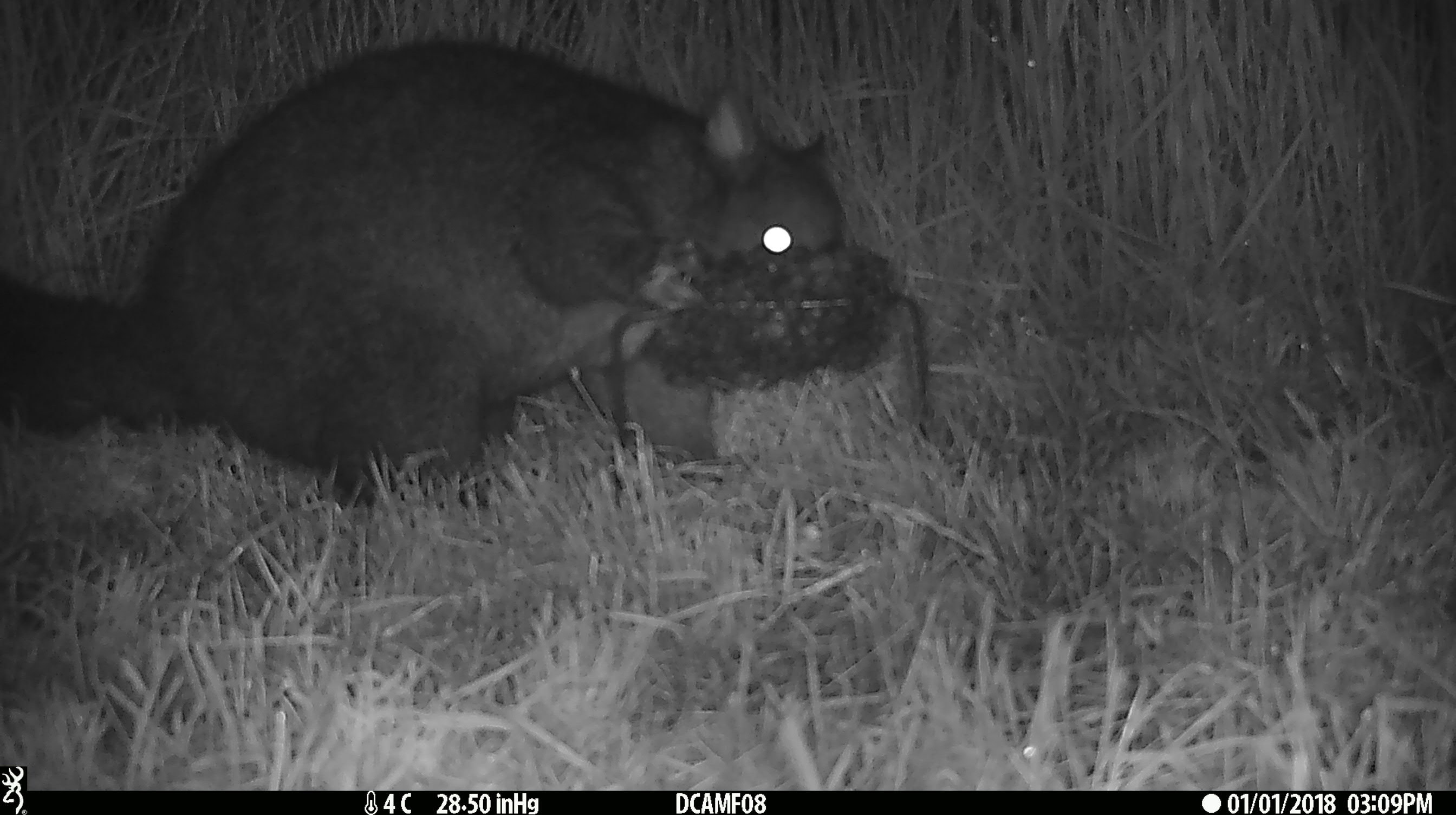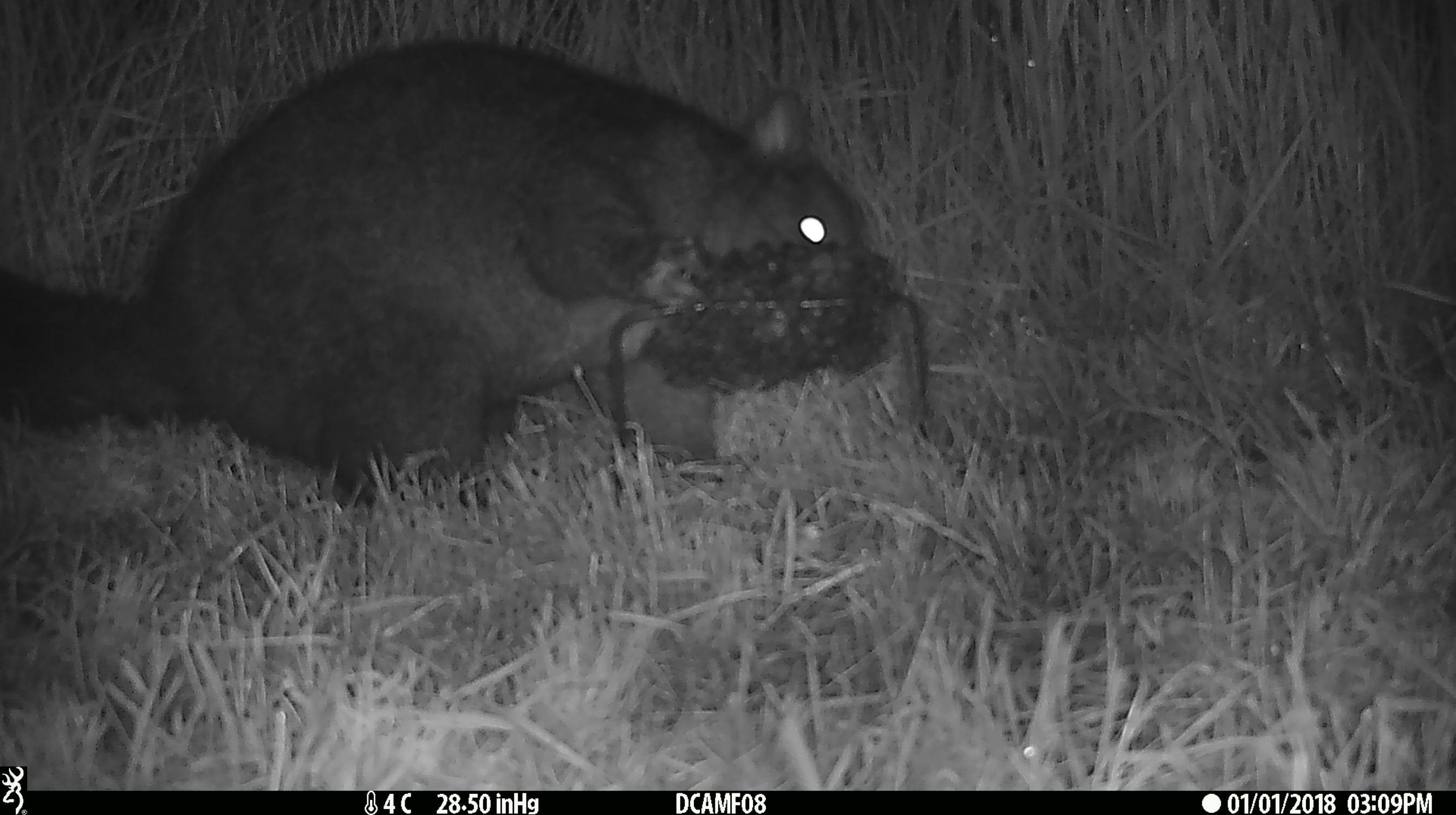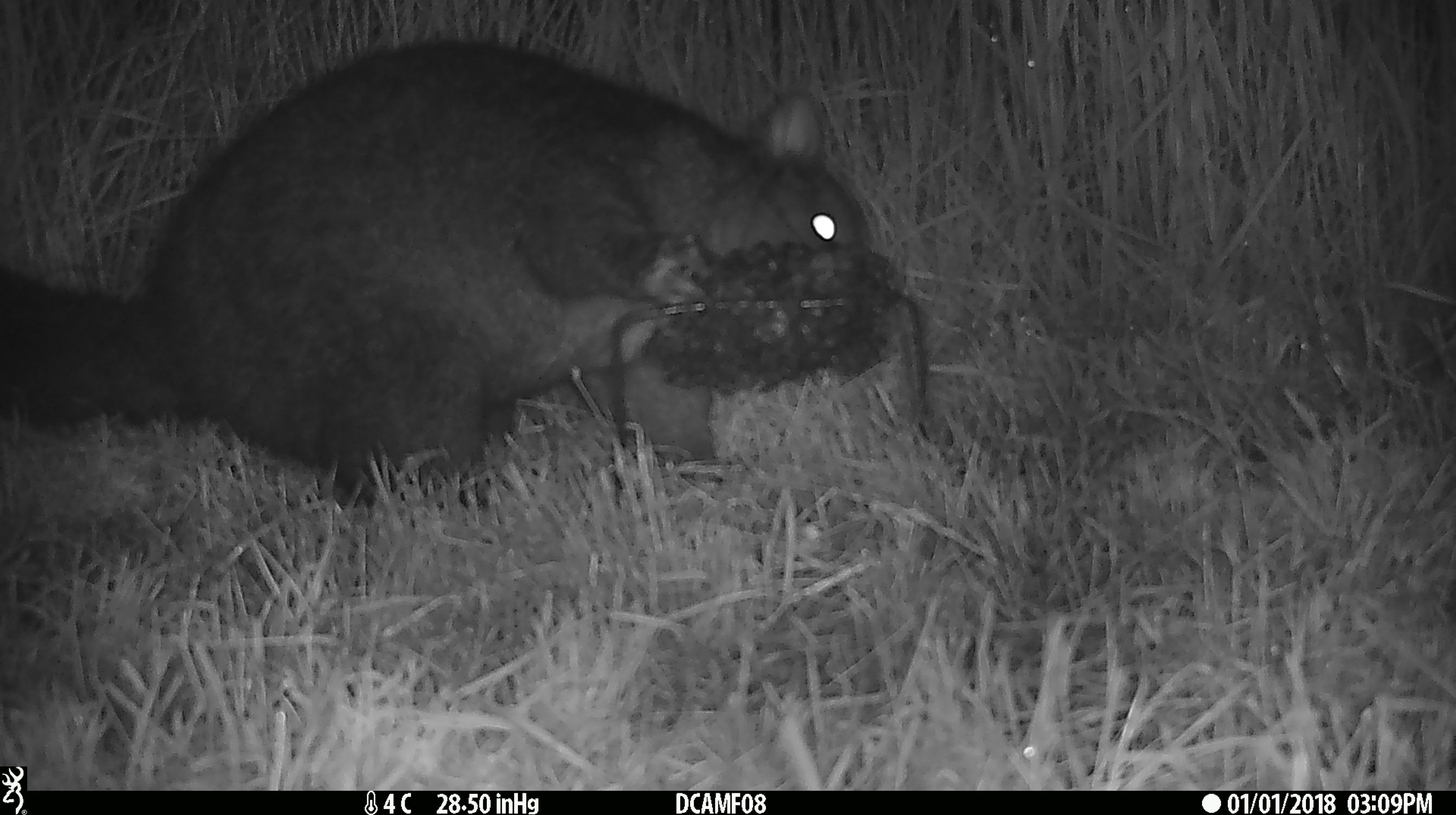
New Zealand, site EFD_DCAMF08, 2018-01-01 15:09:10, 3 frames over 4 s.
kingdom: Animalia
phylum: Chordata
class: Mammalia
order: Diprotodontia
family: Phalangeridae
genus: Trichosurus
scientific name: Trichosurus vulpecula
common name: common brushtail possum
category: possum